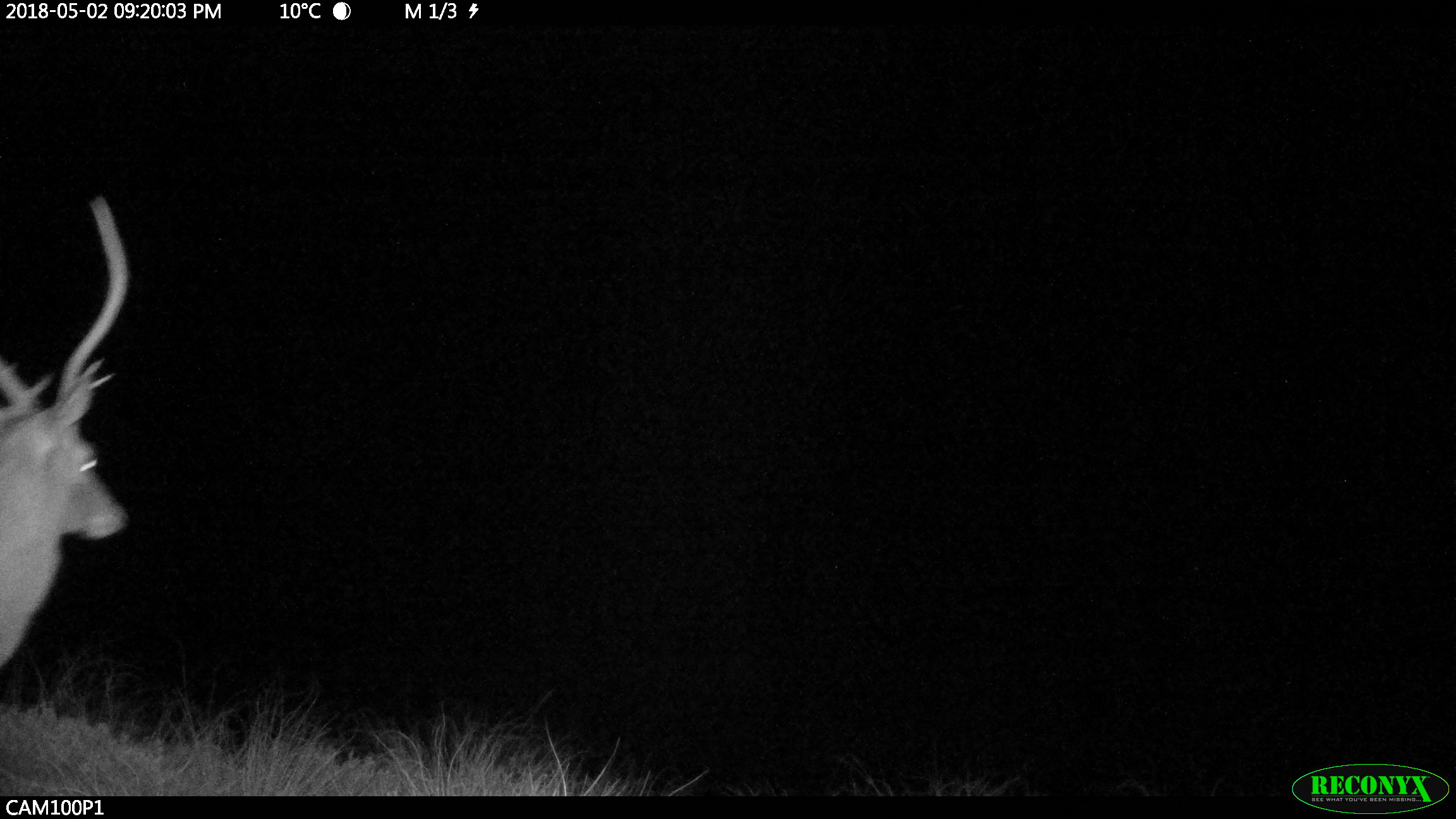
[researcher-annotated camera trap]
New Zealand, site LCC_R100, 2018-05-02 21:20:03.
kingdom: Animalia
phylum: Chordata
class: Mammalia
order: Artiodactyla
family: Cervidae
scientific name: Cervidae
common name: deer